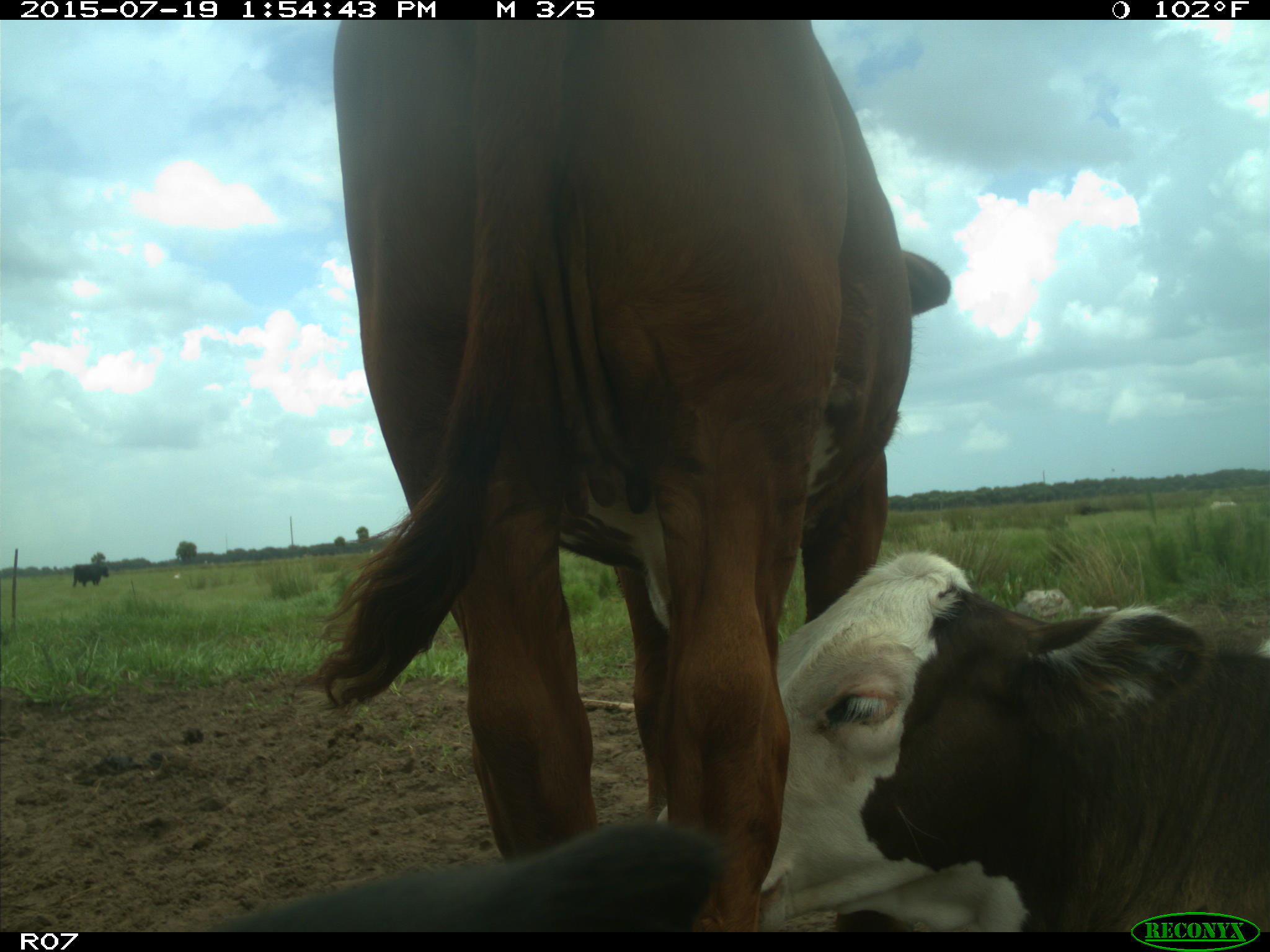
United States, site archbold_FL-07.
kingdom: Animalia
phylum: Chordata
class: Mammalia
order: Artiodactyla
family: Bovidae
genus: Bos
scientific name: Bos taurus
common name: domestic cow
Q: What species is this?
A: Bos taurus (domestic cow).